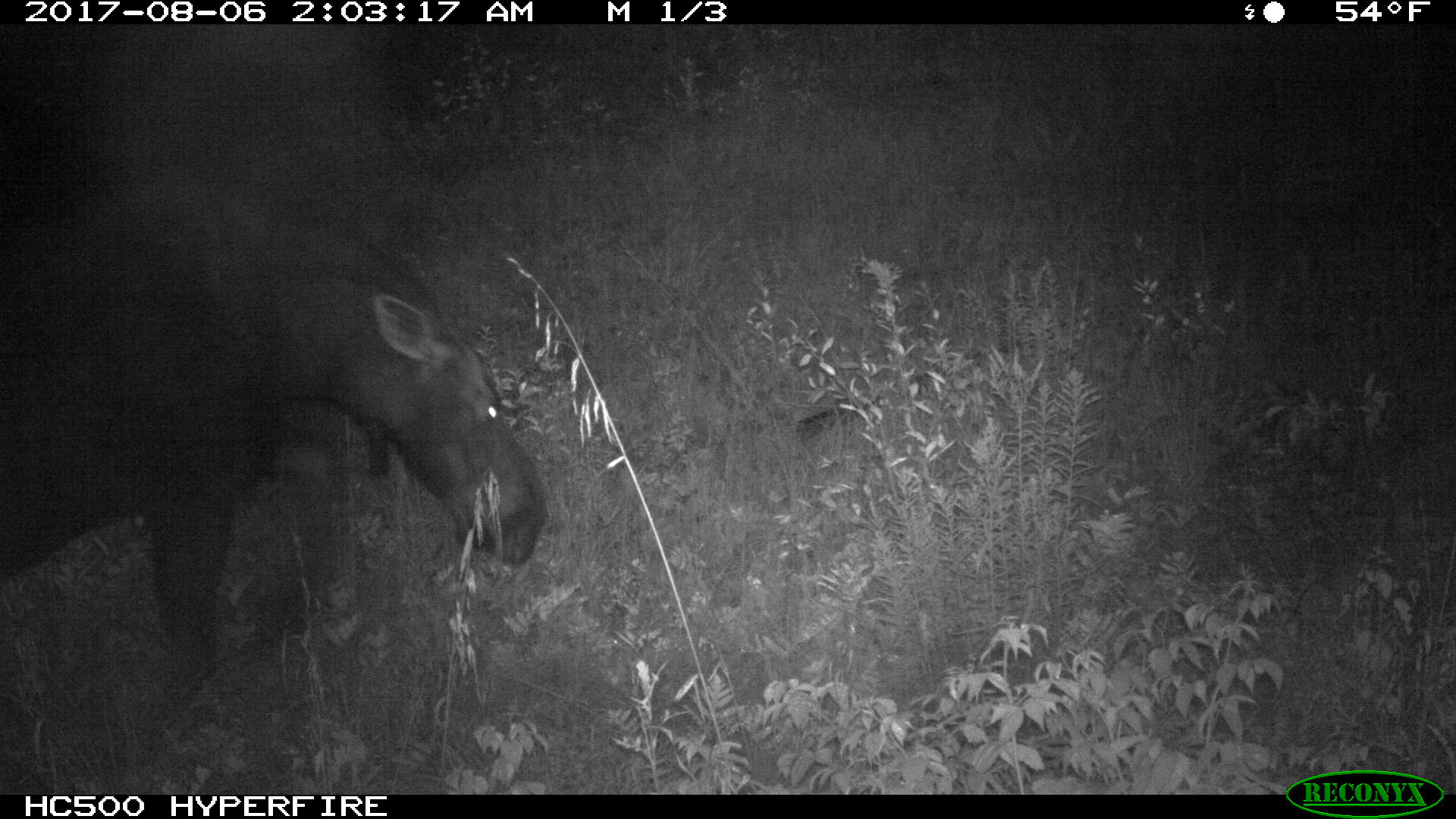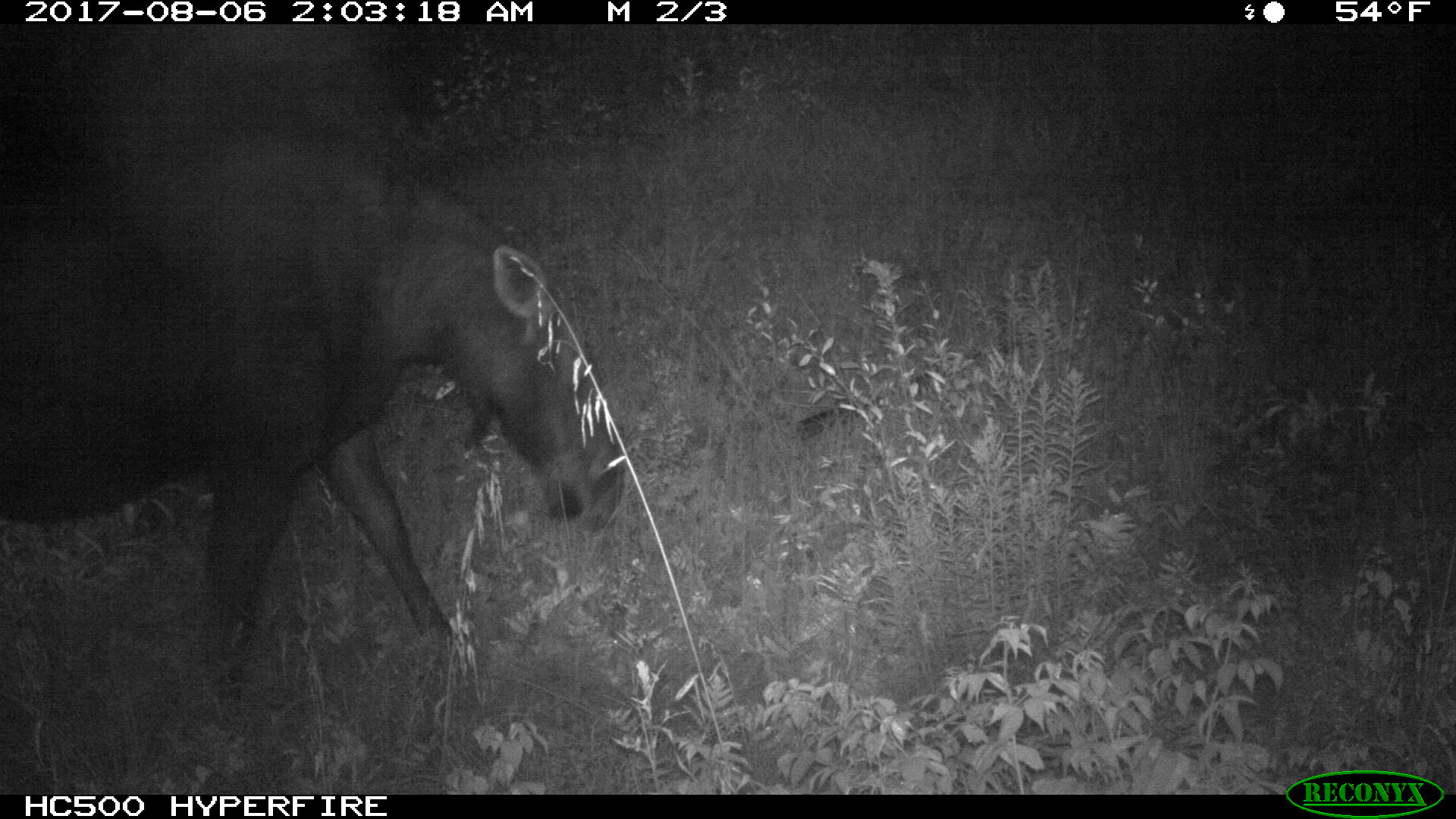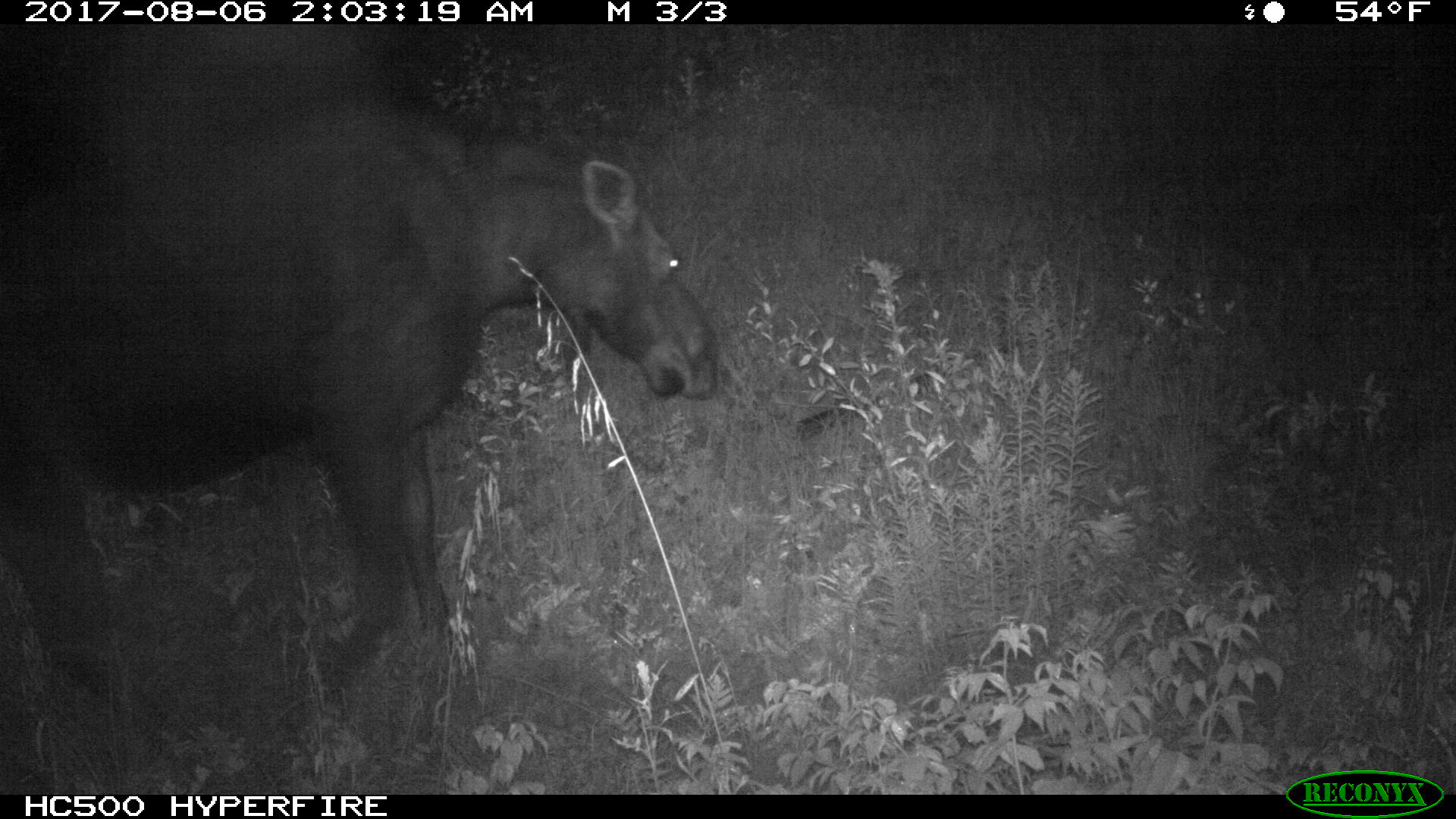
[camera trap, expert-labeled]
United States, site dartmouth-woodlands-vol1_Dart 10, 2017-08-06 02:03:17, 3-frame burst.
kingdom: Animalia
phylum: Chordata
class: Mammalia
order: Artiodactyla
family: Cervidae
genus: Alces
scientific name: Alces alces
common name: moose